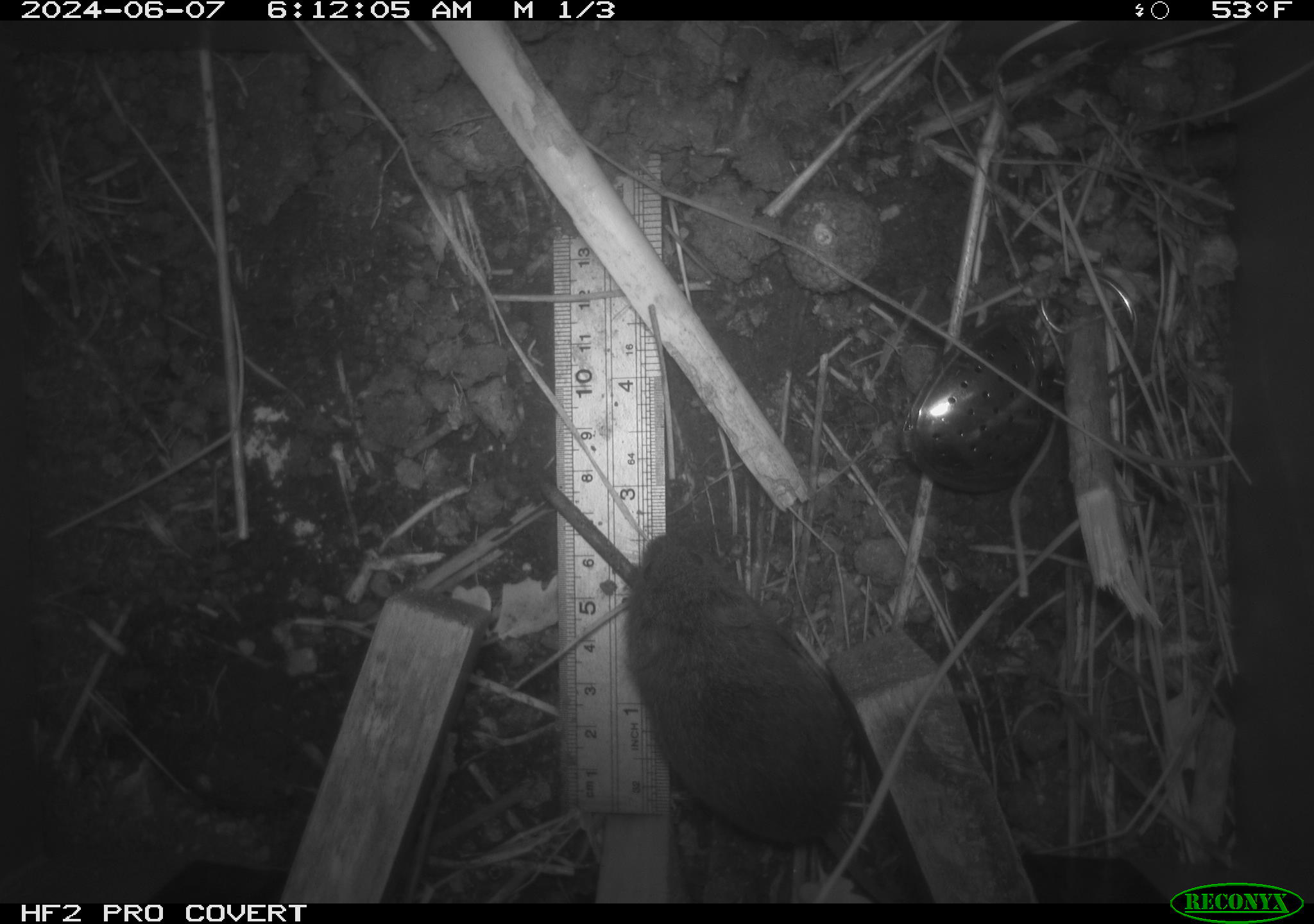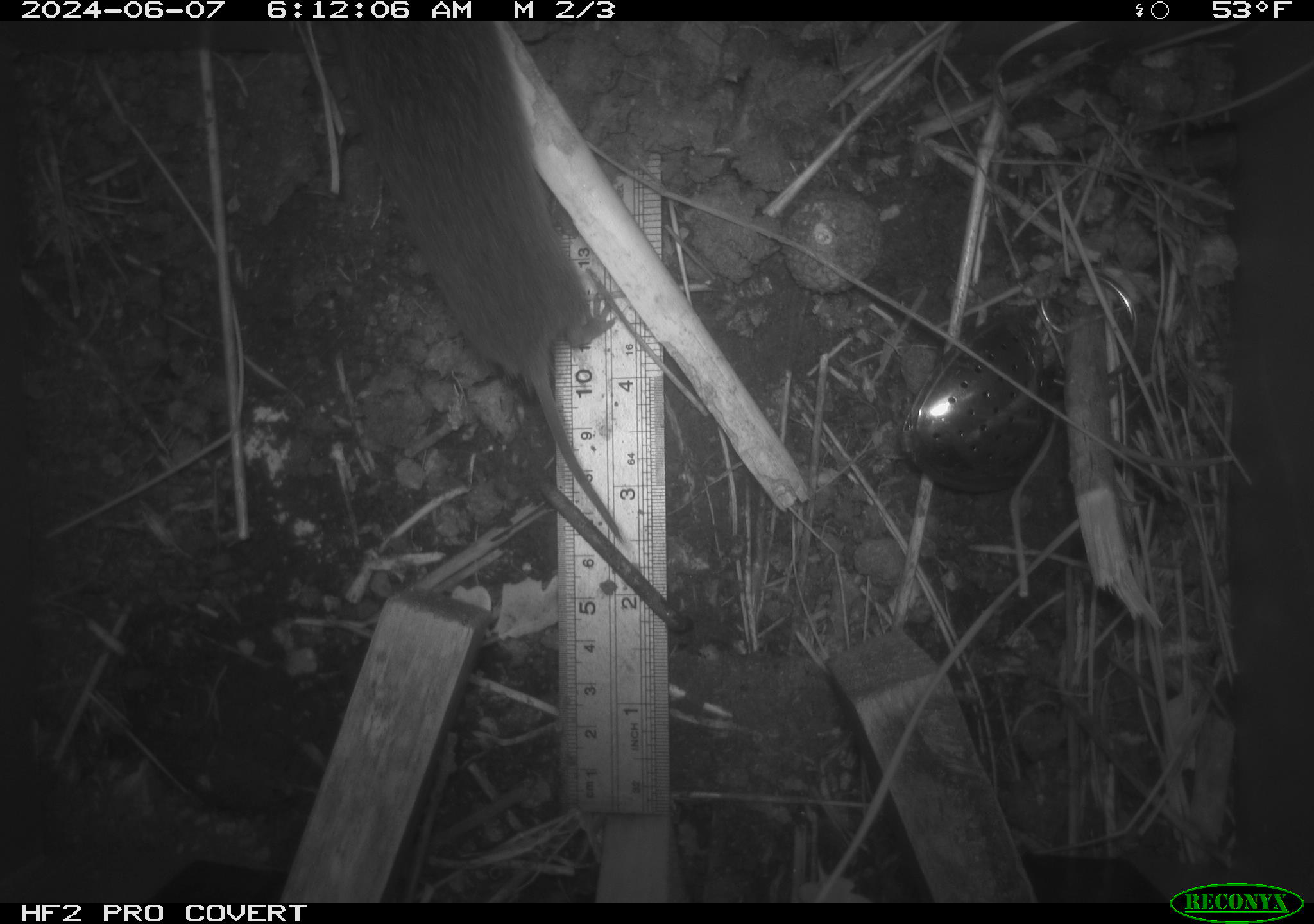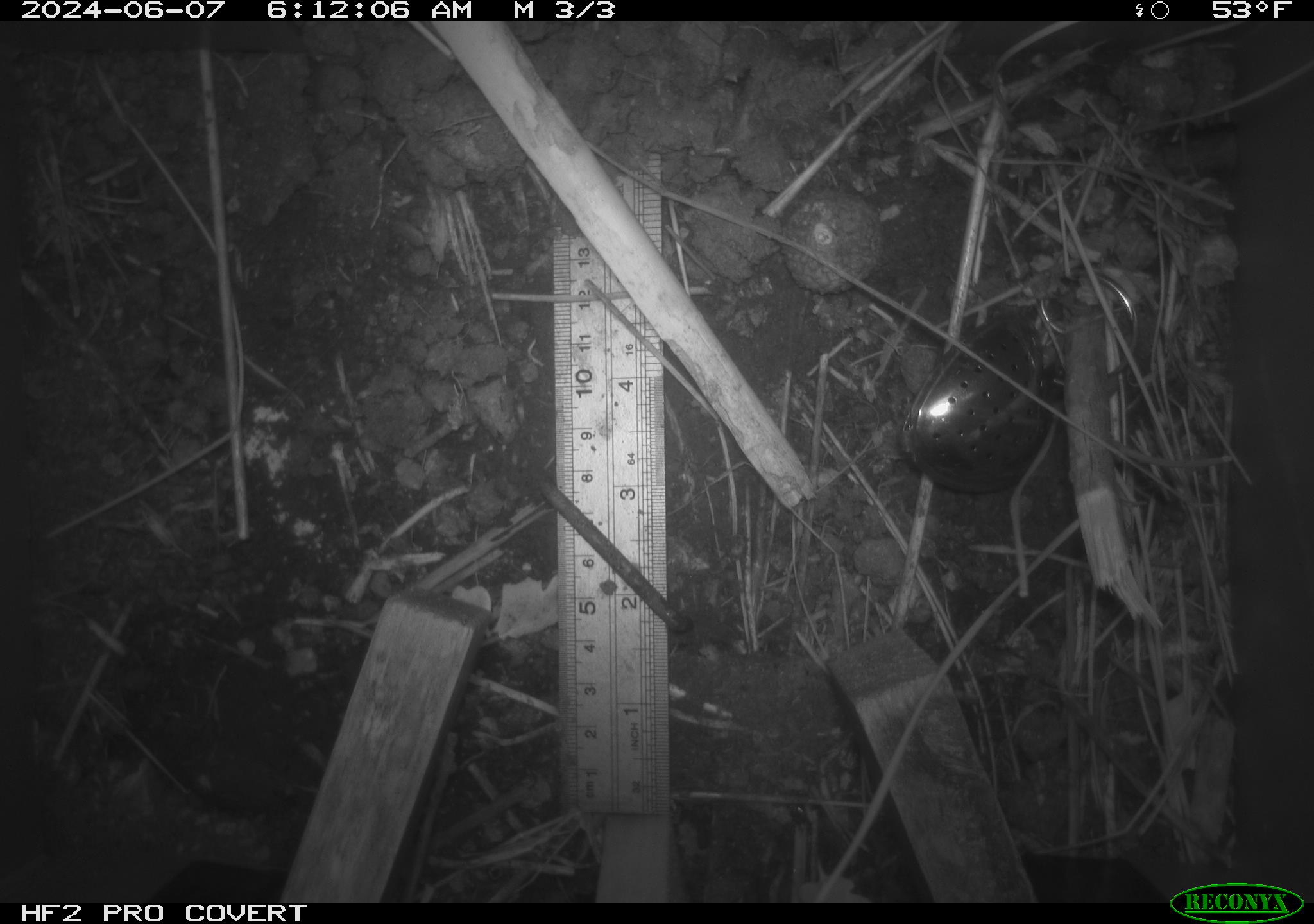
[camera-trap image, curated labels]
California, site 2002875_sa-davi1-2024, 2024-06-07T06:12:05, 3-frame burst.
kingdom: Animalia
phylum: Chordata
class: Mammalia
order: Rodentia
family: Cricetidae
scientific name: Arvicolinae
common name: voles, lemmings, and muskrats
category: arvicolinae subfamily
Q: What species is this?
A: Arvicolinae subfamily (voles, lemmings, and muskrats) (Arvicolinae).